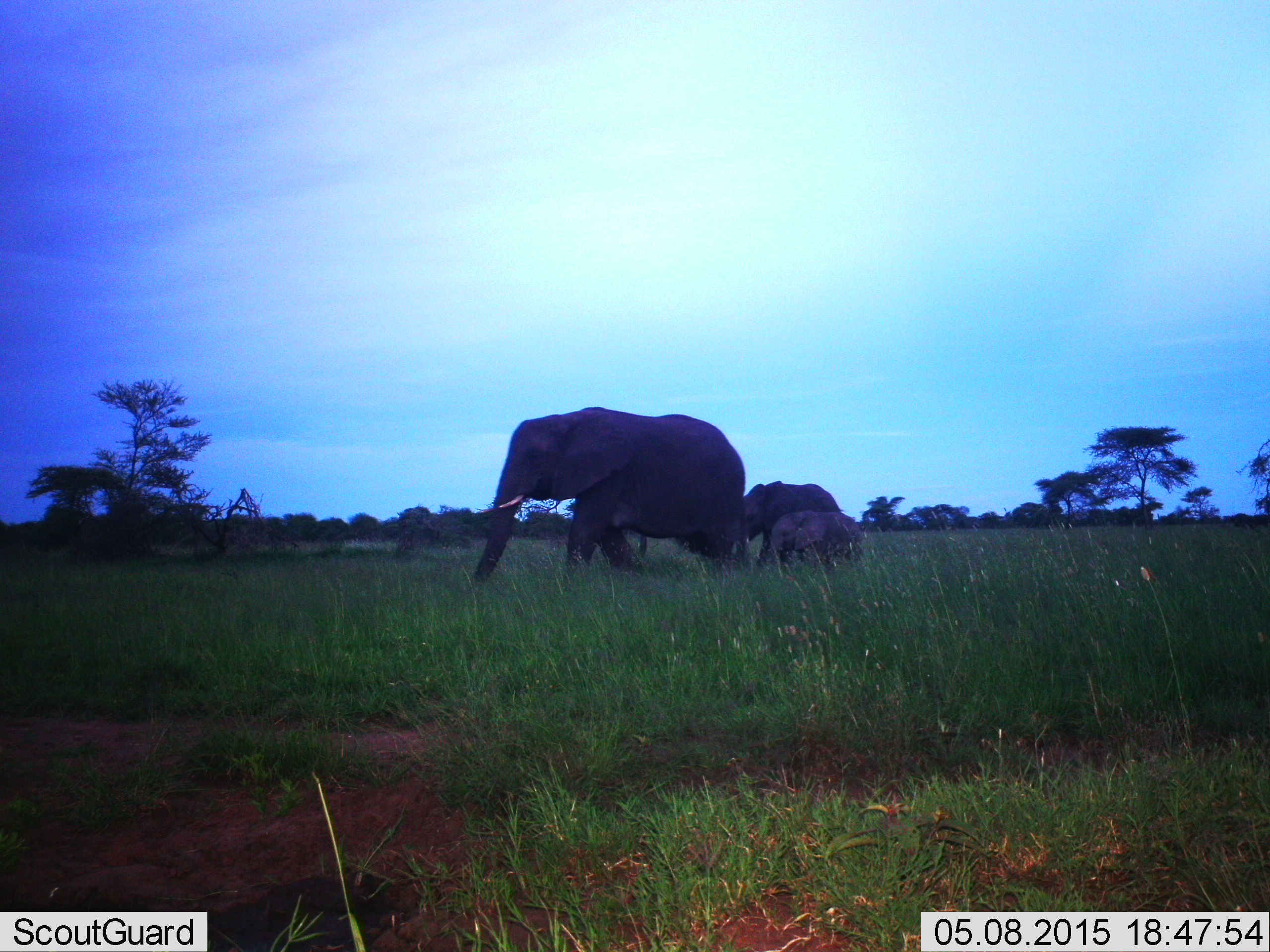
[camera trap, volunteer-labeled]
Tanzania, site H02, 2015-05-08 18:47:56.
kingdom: Animalia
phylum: Chordata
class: Mammalia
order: Proboscidea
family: Elephantidae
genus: Loxodonta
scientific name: Loxodonta africana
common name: african bush elephant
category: elephant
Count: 3.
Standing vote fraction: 30%.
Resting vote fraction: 0%.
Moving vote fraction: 80%.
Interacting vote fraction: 0%.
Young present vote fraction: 90%.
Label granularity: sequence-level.